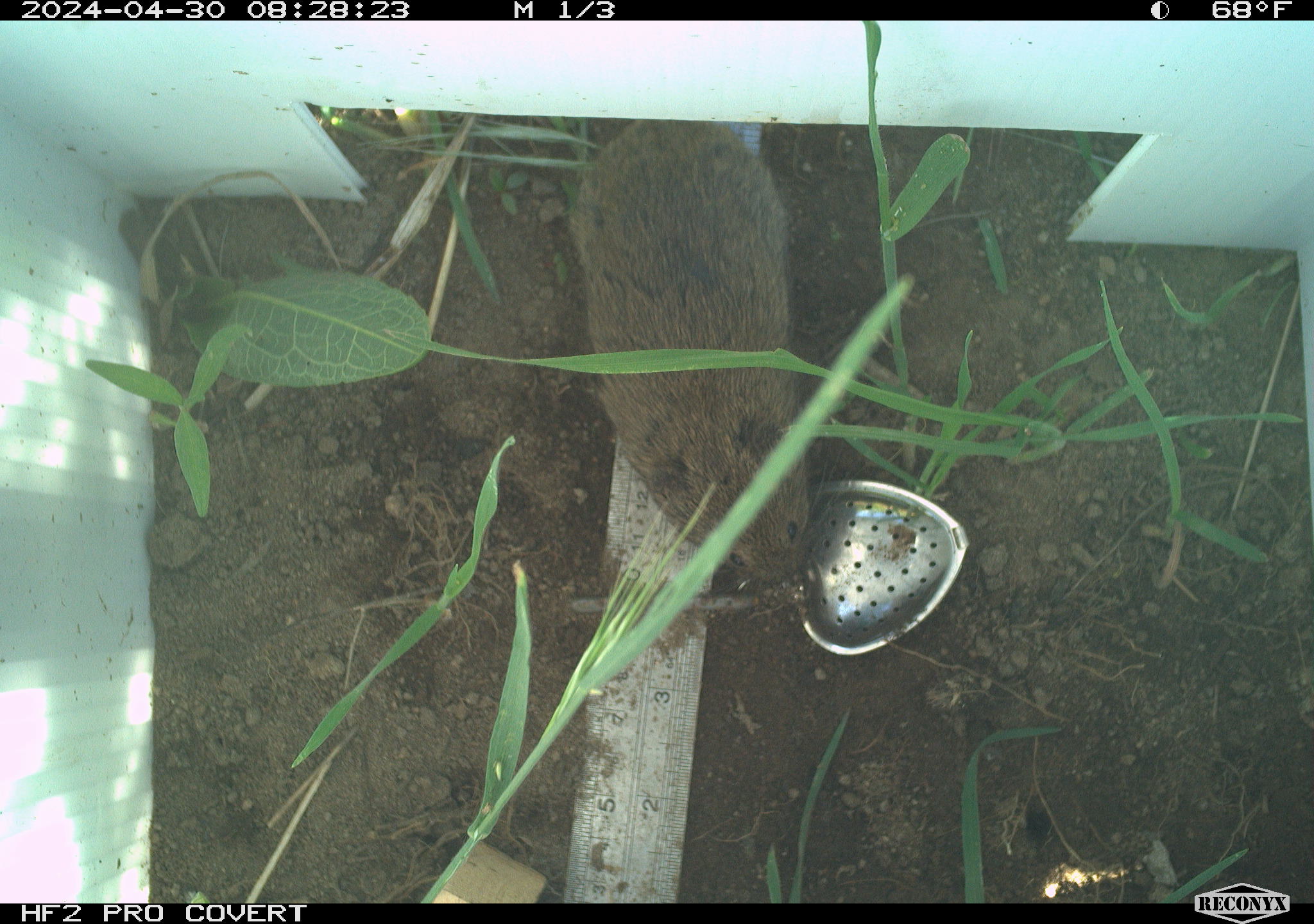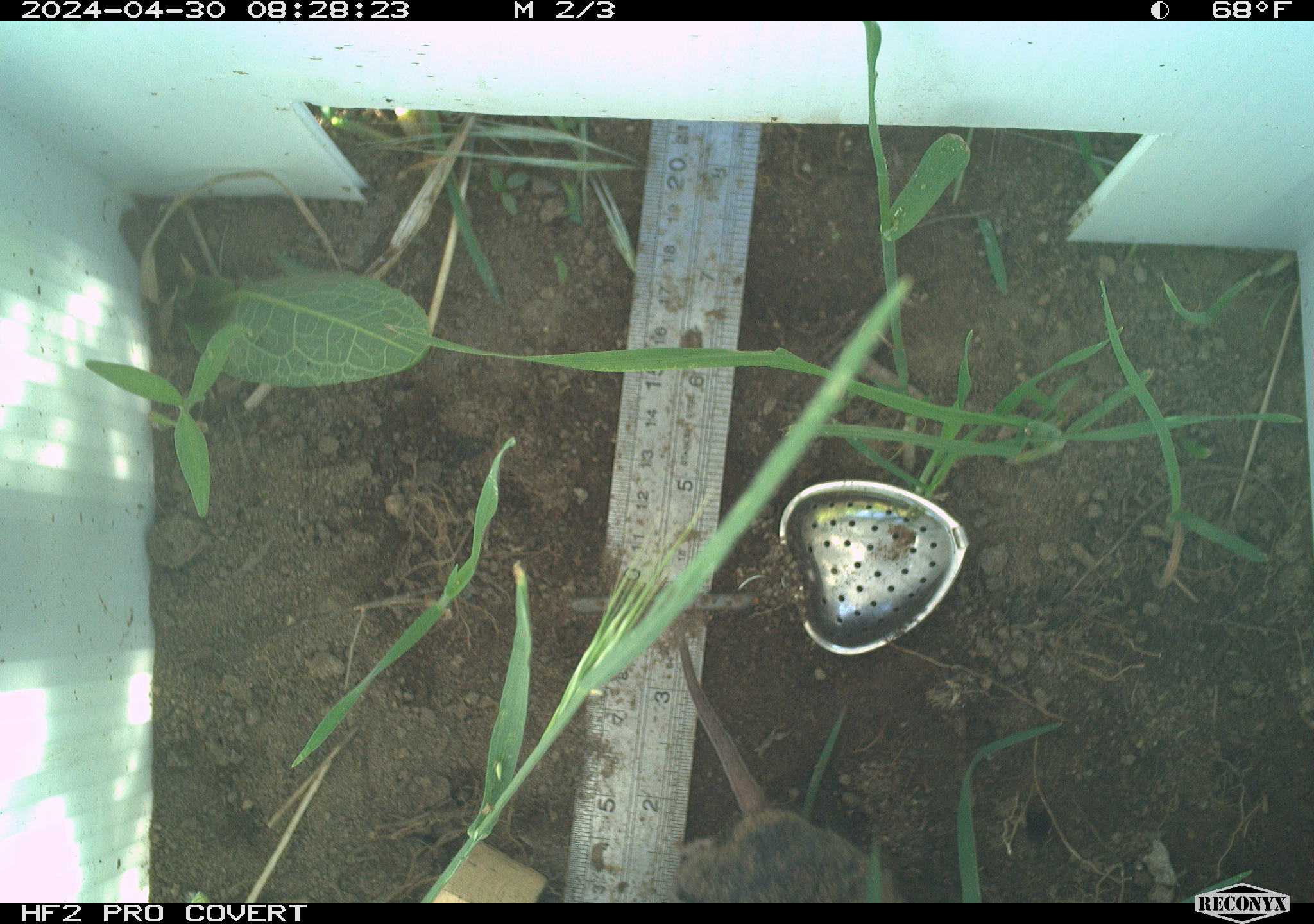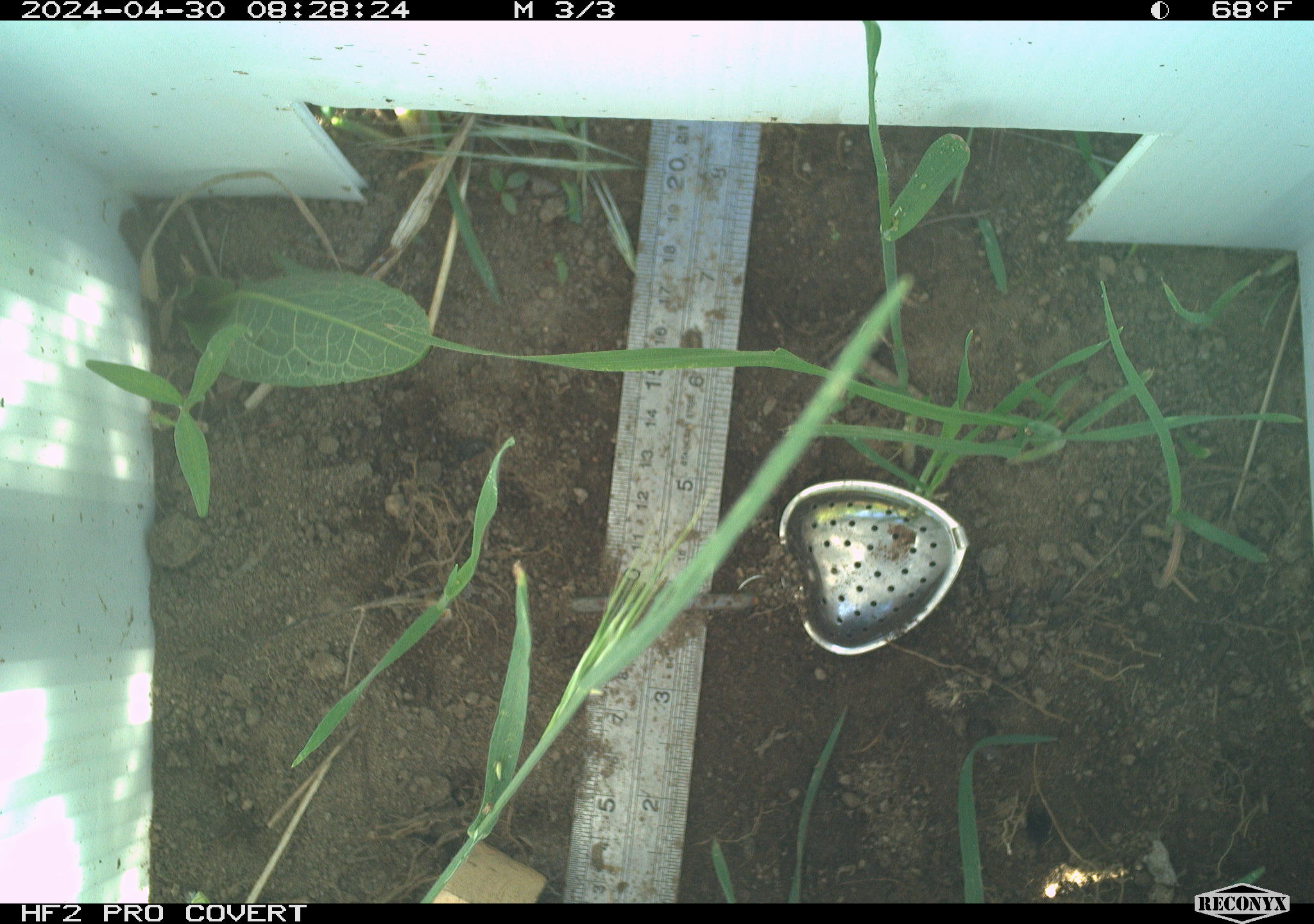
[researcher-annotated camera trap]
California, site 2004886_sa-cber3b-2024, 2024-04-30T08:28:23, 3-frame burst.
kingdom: Animalia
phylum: Chordata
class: Mammalia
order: Rodentia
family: Cricetidae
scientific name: Arvicolinae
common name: voles, lemmings, and muskrats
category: arvicolinae subfamily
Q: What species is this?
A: Arvicolinae subfamily (voles, lemmings, and muskrats) (Arvicolinae).